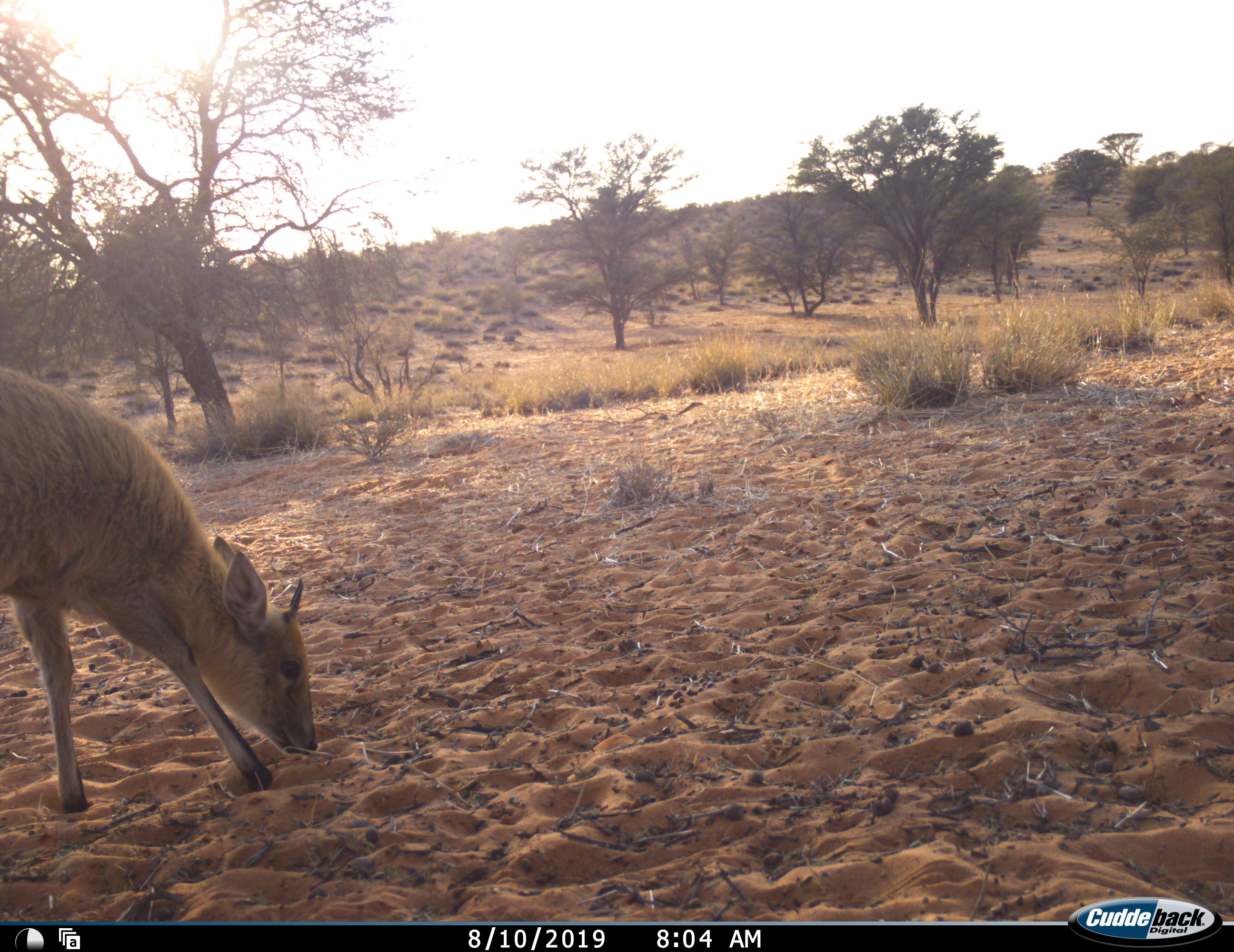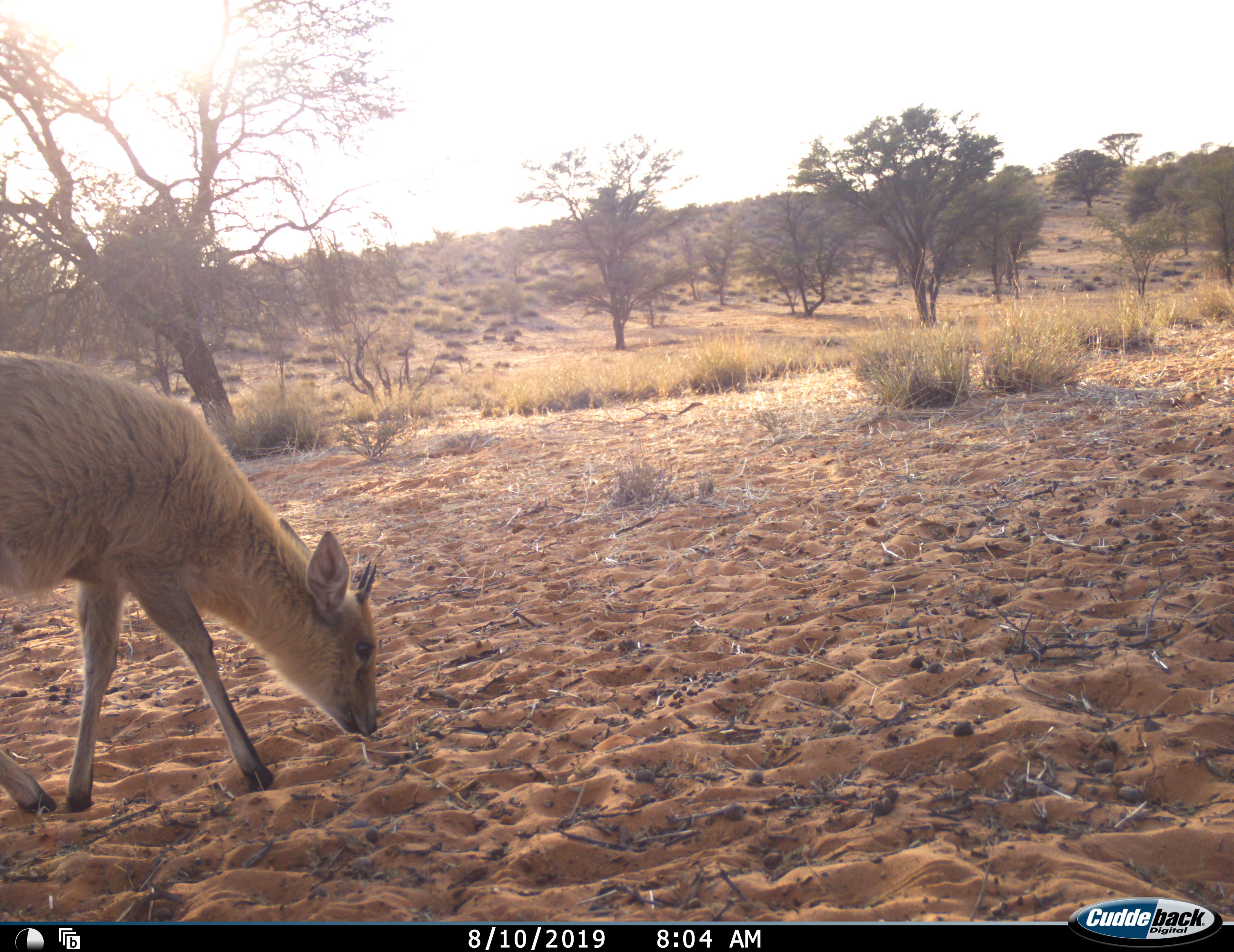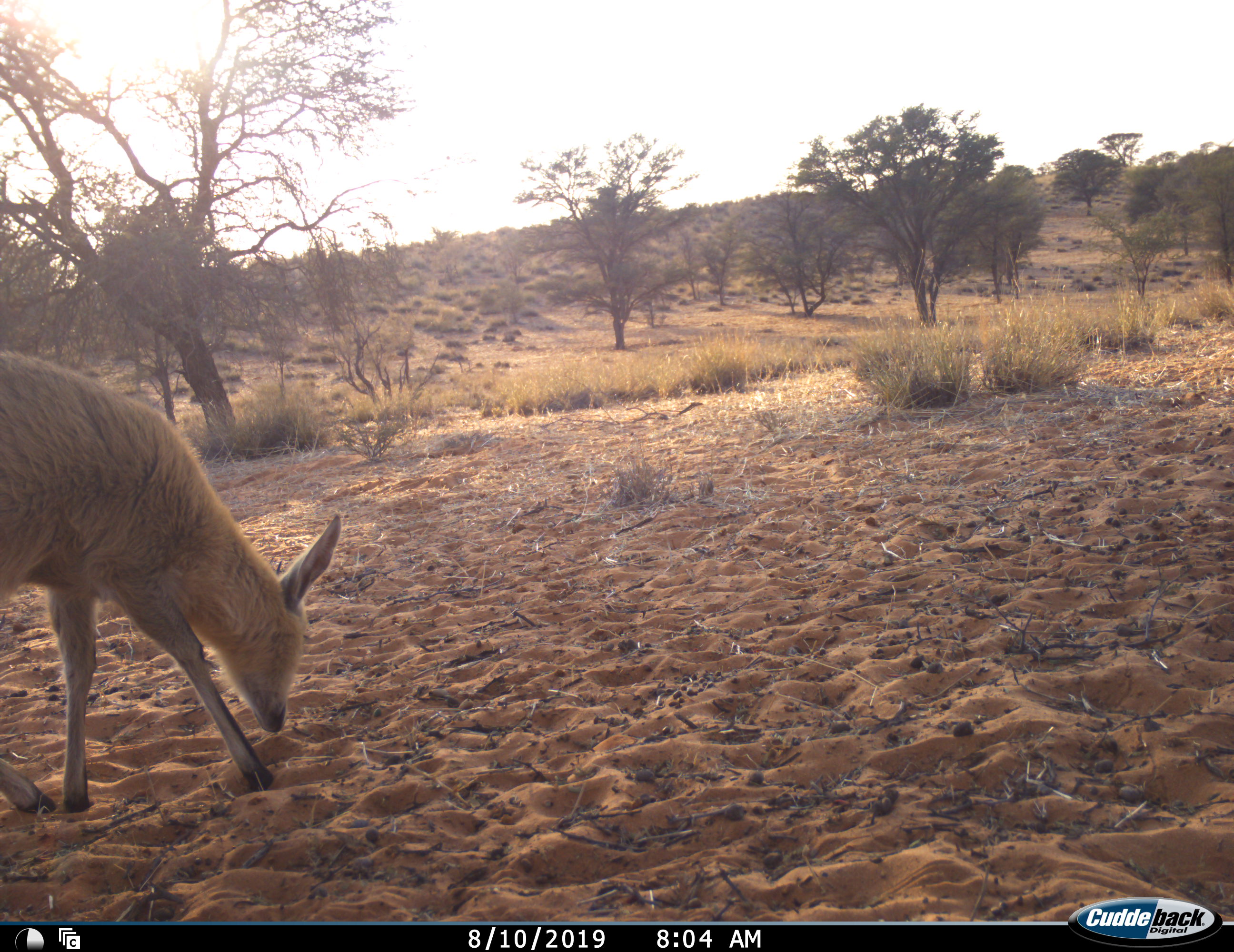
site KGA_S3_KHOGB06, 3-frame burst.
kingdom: Animalia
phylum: Chordata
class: Mammalia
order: Artiodactyla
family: Bovidae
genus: Sylvicapra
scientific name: Sylvicapra grimmia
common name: common duiker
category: duikercommongrey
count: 1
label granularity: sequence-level